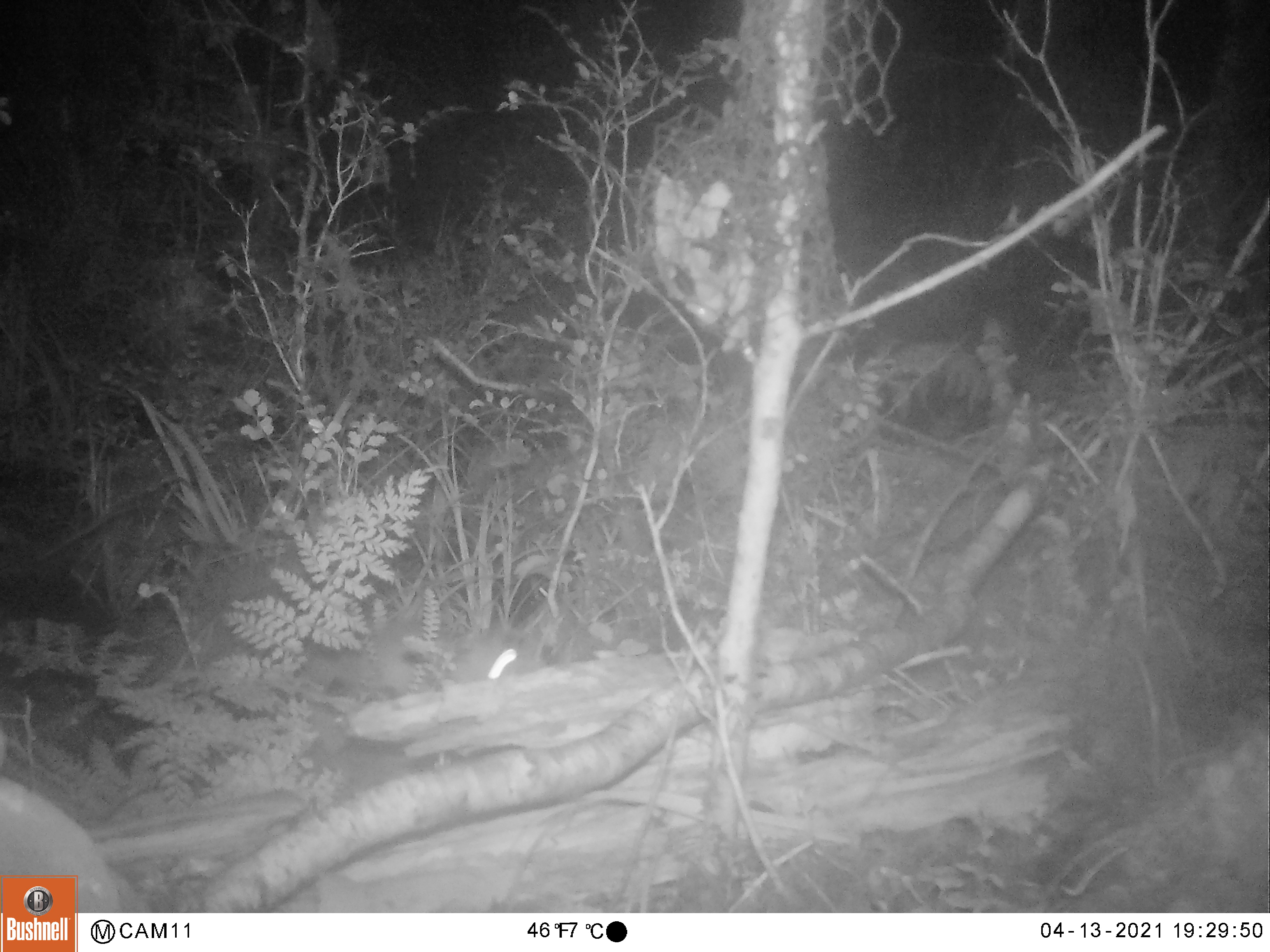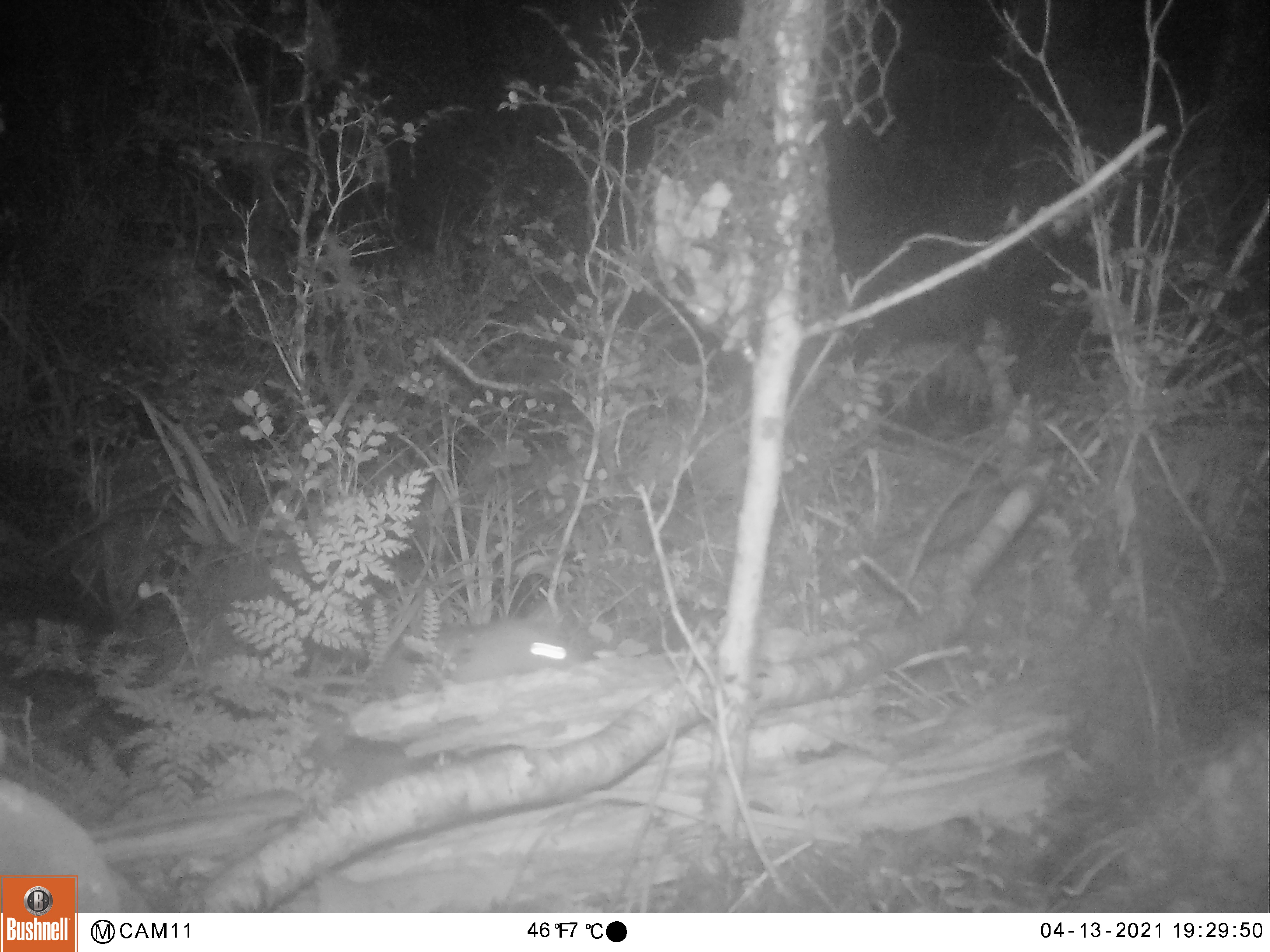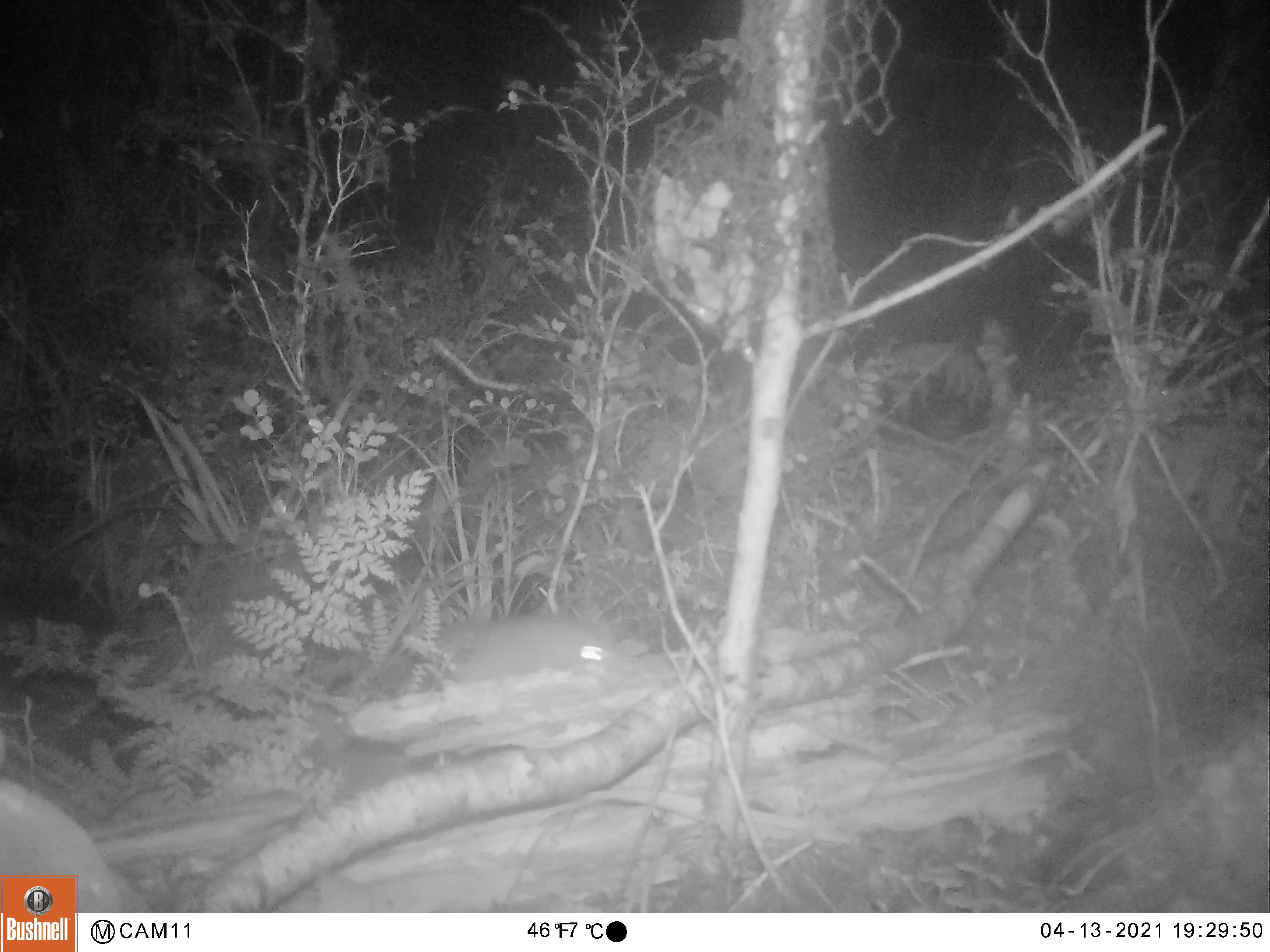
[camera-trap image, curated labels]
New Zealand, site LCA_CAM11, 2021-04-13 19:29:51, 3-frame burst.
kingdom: Animalia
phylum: Chordata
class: Mammalia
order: Rodentia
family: Muridae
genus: Rattus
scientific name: Rattus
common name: rat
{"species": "rat (Rattus)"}